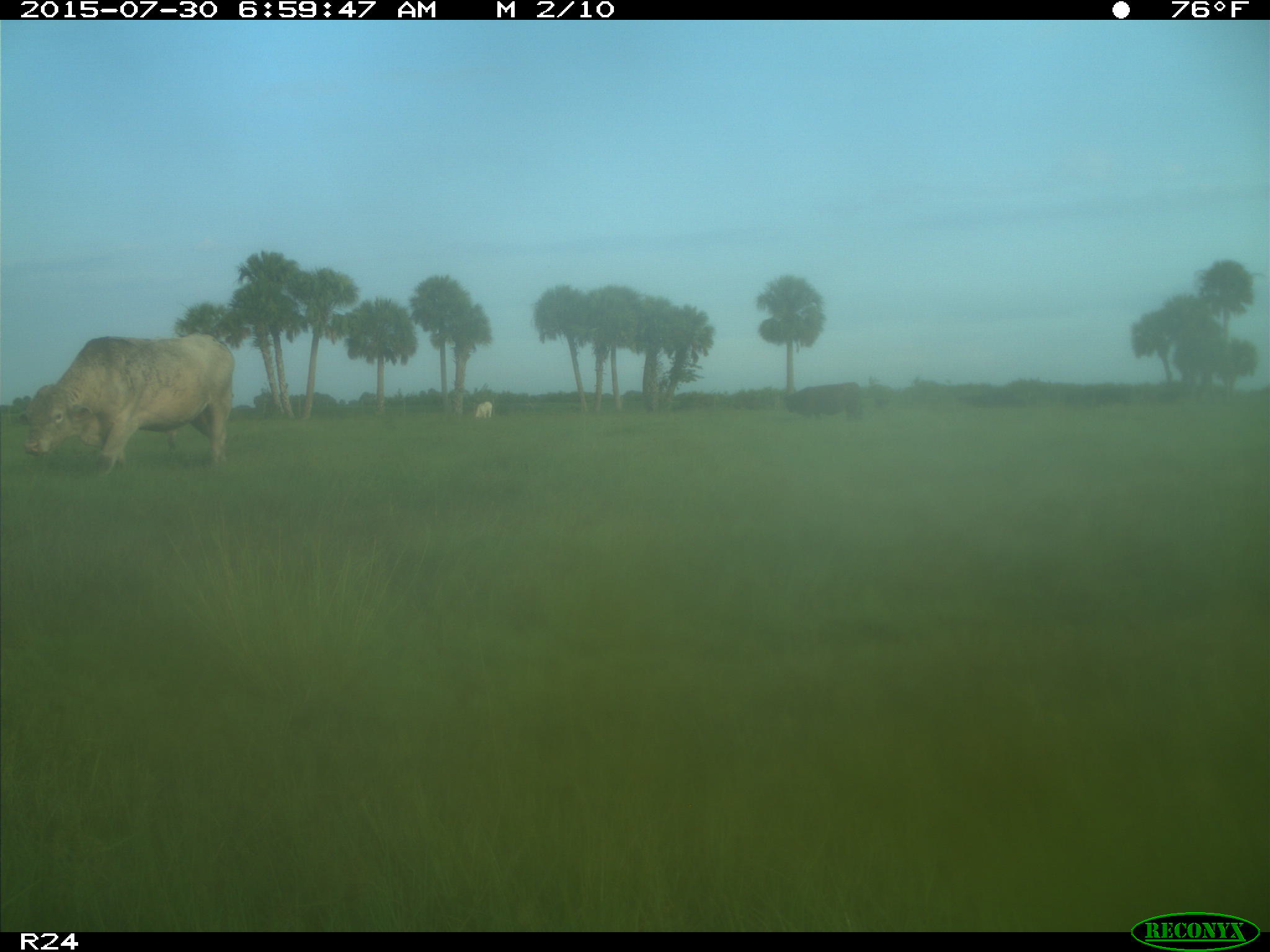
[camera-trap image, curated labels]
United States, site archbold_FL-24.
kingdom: Animalia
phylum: Chordata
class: Mammalia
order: Artiodactyla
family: Bovidae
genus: Bos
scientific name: Bos taurus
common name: domestic cow